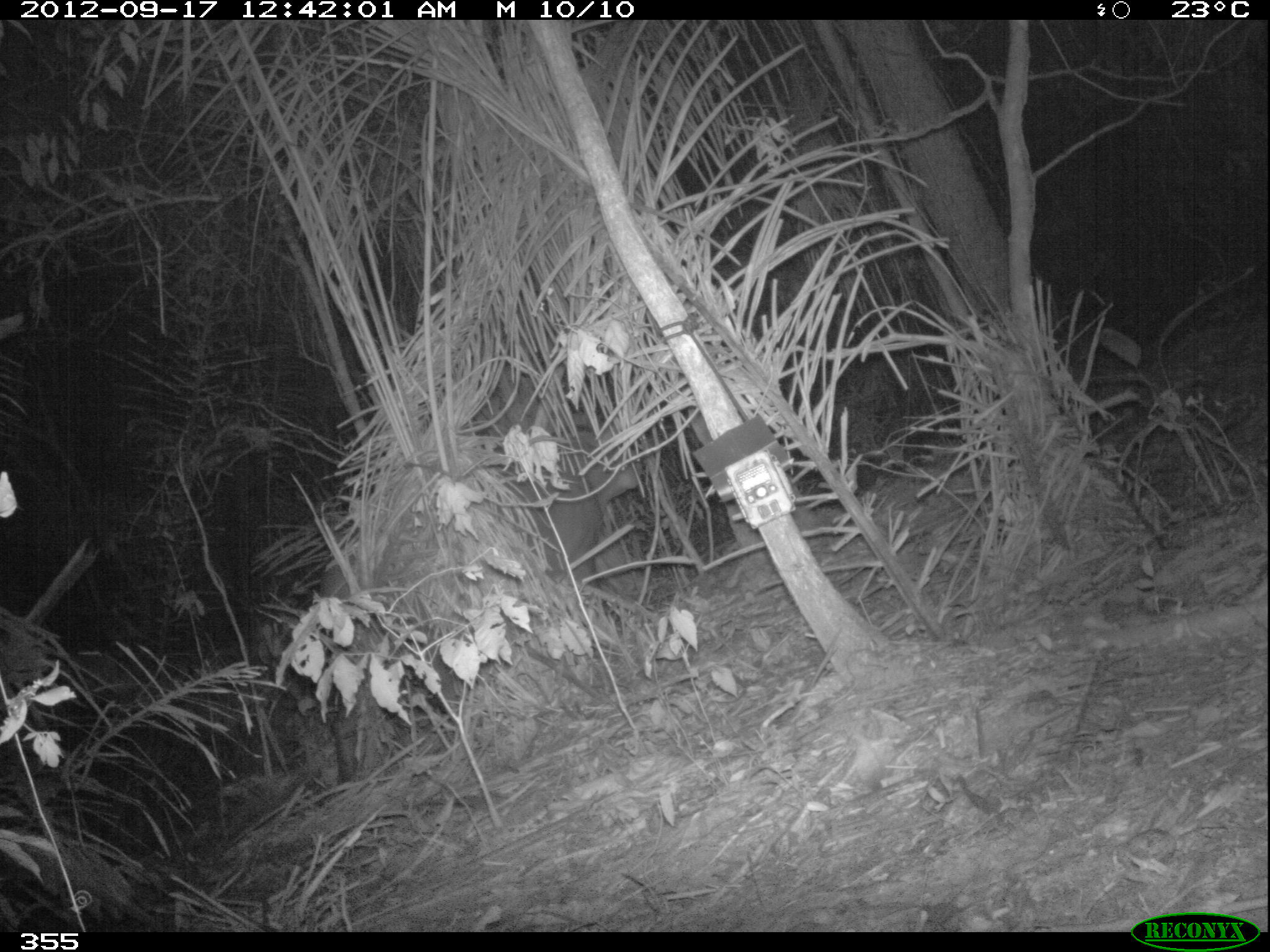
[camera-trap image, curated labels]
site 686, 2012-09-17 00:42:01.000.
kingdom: Animalia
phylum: Chordata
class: Mammalia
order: Perissodactyla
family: Tapiridae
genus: Tapirus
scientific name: Tapirus terrestris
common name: south american tapir